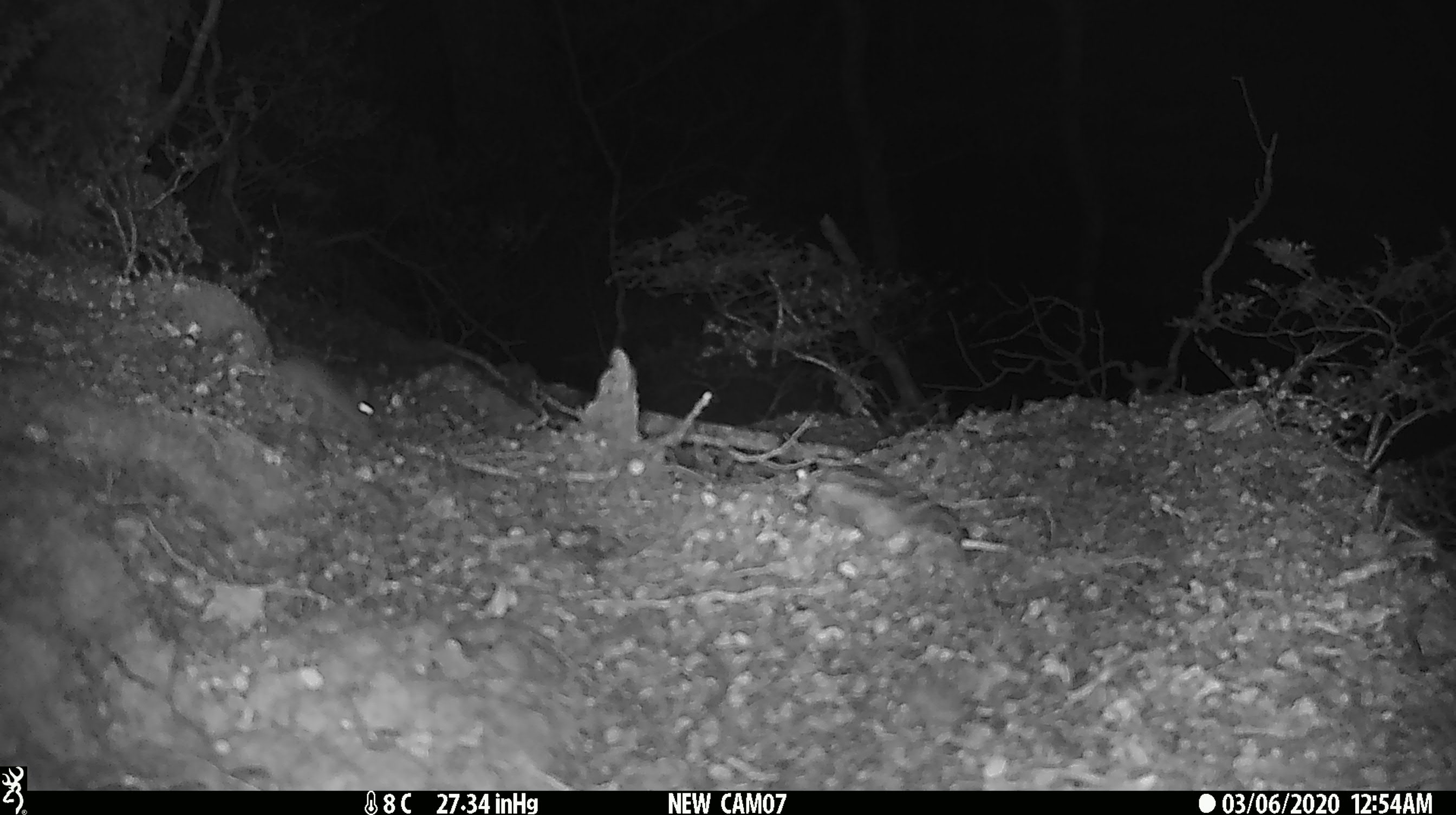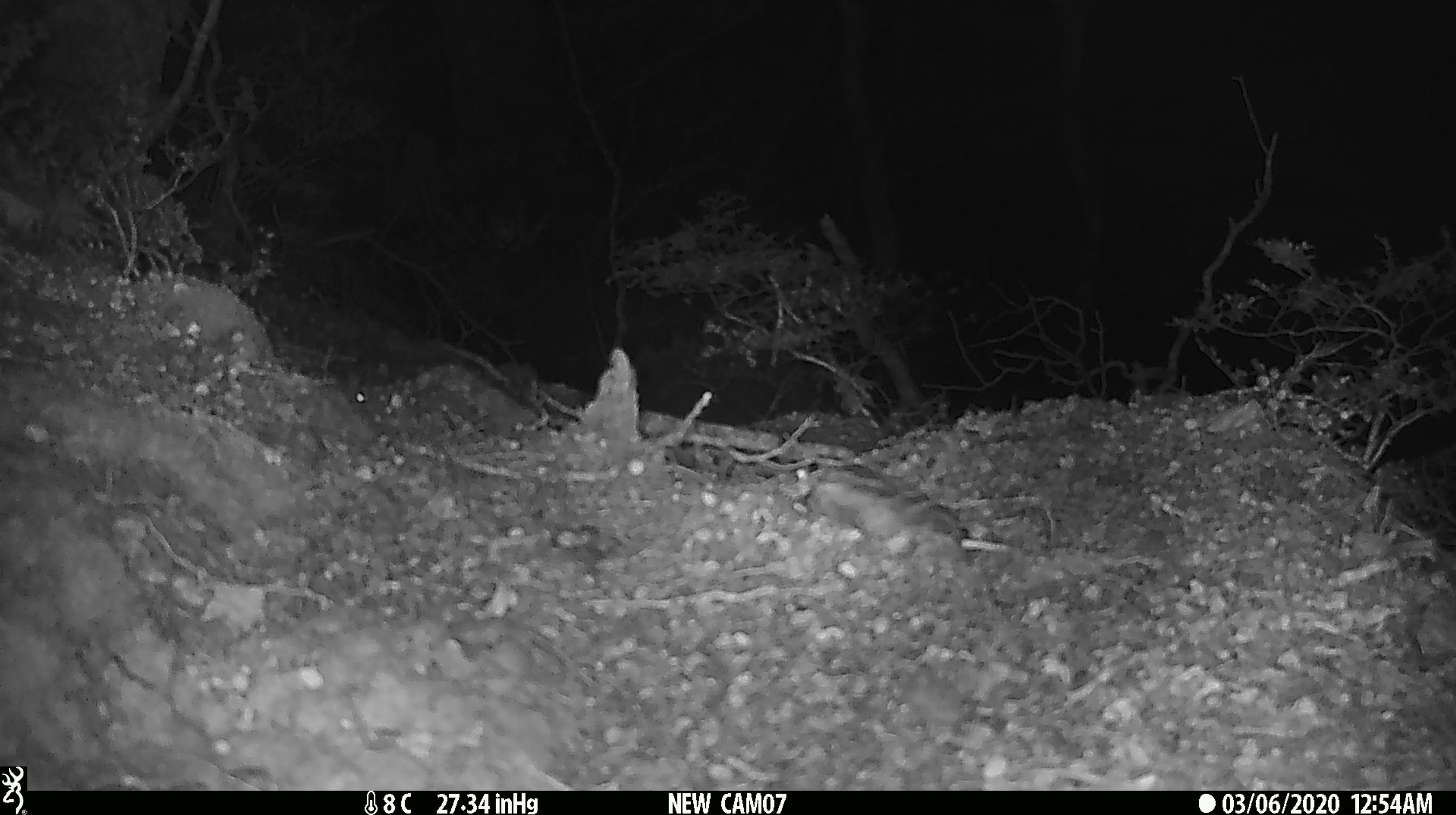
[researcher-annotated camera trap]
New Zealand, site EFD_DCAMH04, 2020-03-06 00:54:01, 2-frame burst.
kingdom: Animalia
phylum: Chordata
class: Mammalia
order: Rodentia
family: Muridae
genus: Mus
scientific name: Mus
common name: mouse